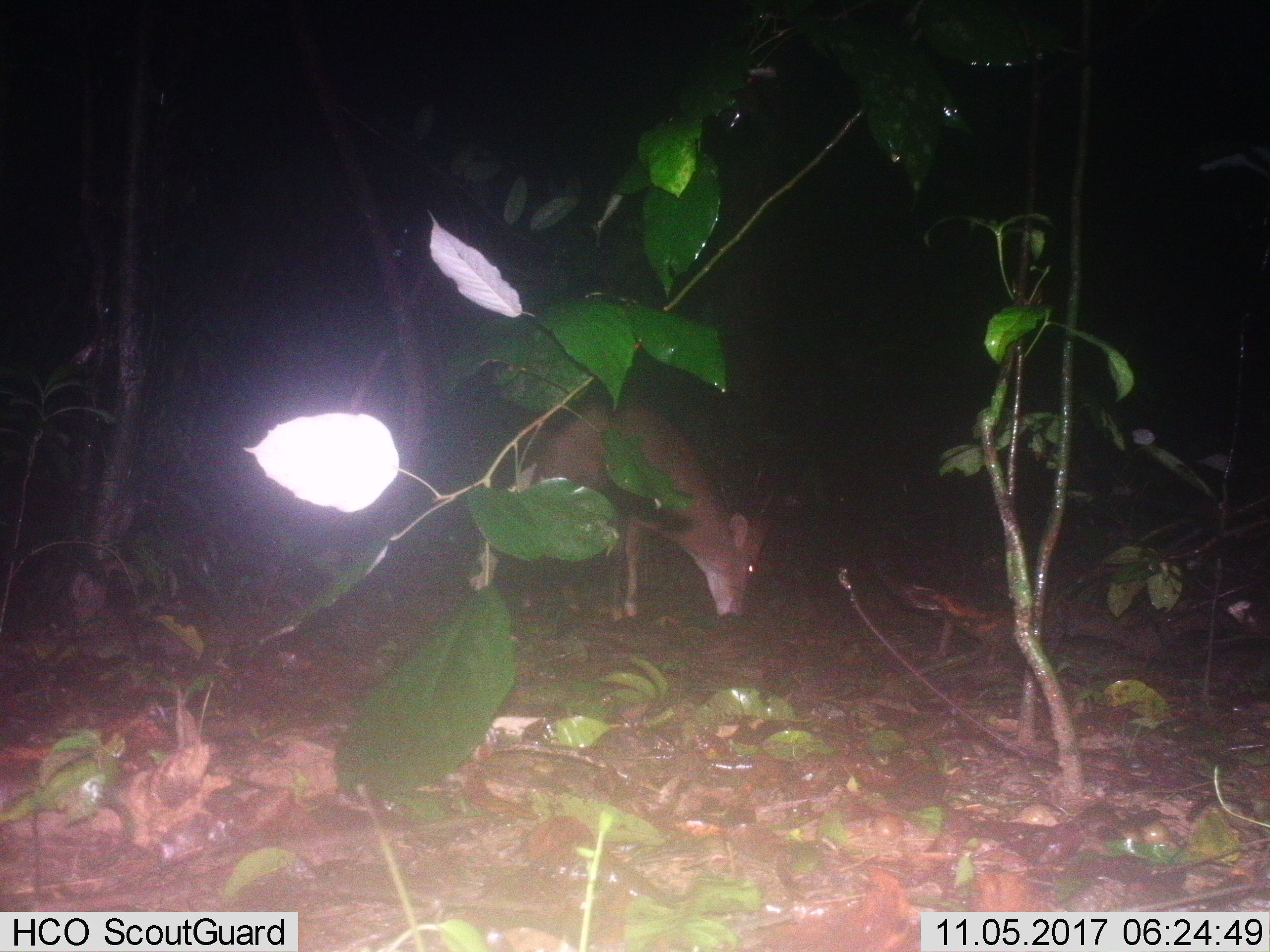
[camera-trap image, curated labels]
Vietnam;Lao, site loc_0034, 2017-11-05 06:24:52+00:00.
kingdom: Animalia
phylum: Chordata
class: Mammalia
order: Artiodactyla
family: Cervidae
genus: Muntiacus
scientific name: Muntiacus vuquangensis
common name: large-antlered muntjac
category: large antlered muntjac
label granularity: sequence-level